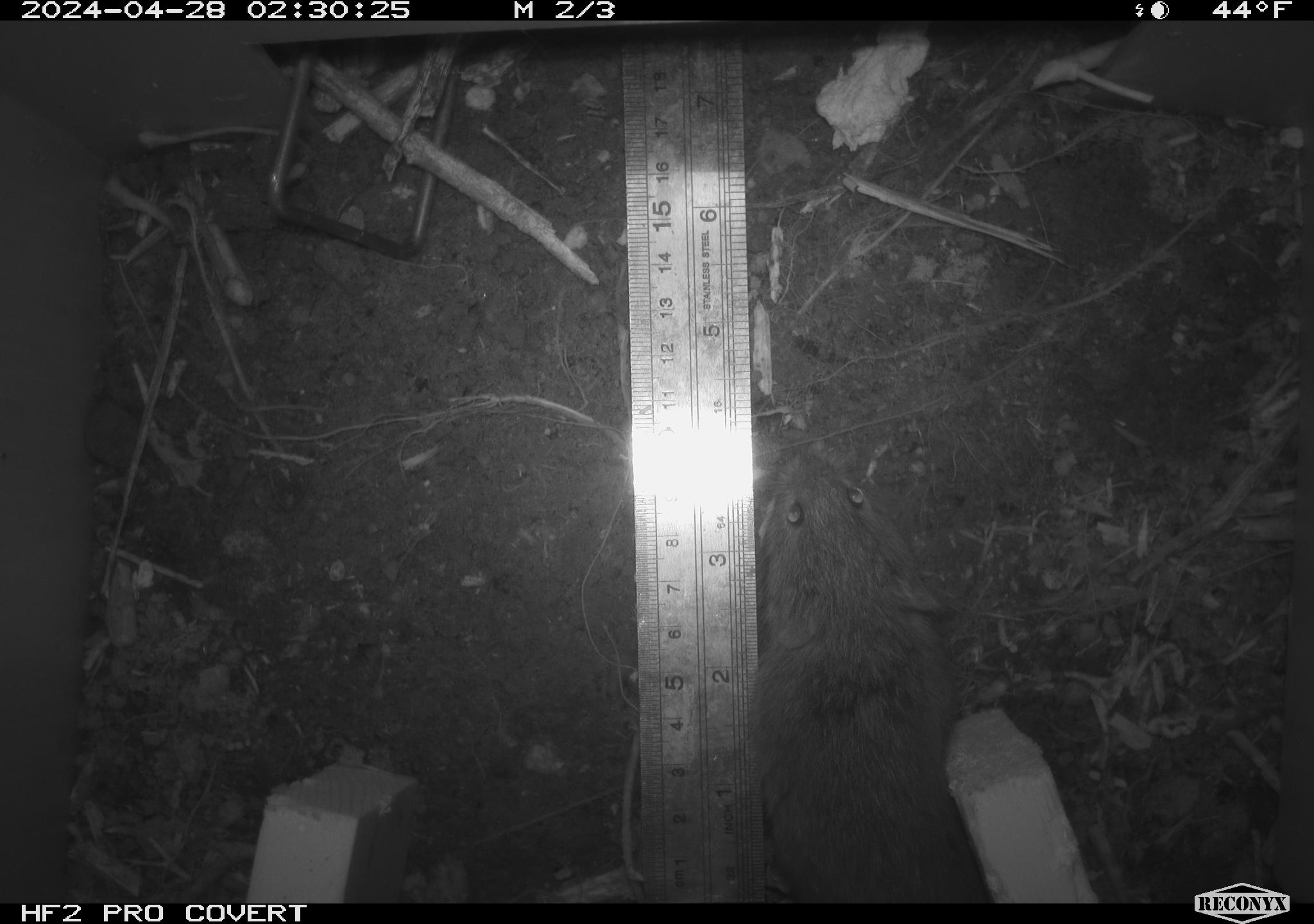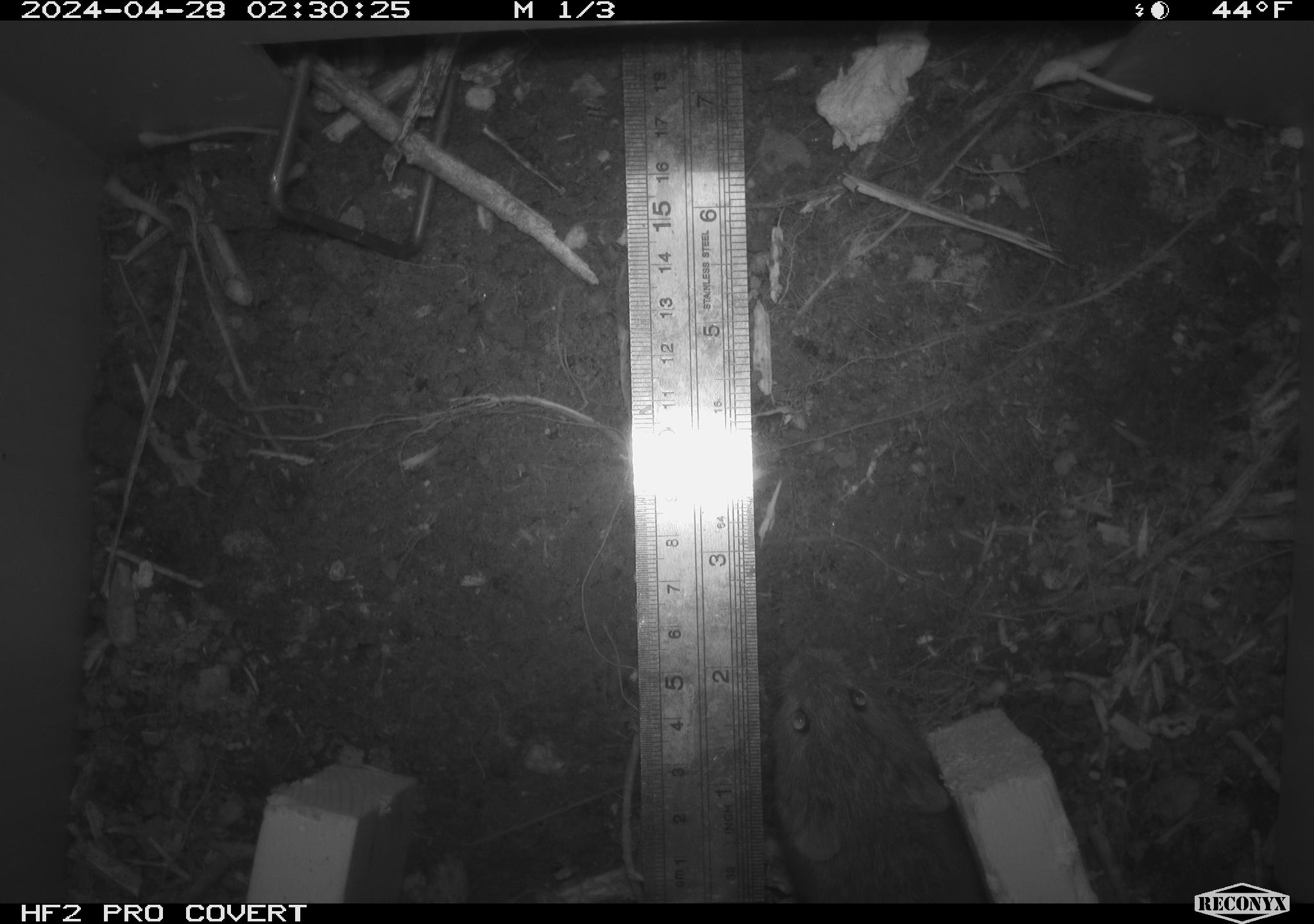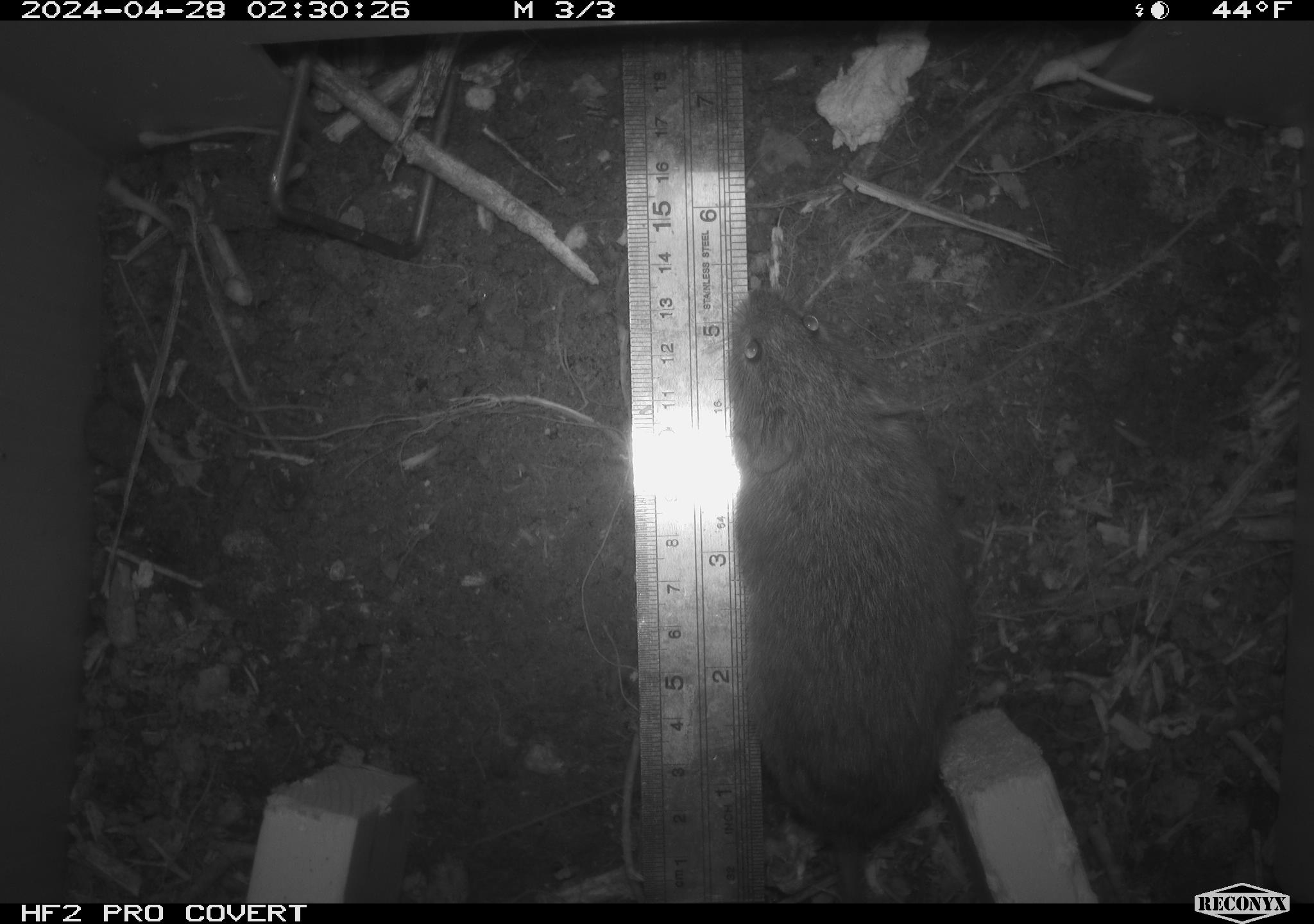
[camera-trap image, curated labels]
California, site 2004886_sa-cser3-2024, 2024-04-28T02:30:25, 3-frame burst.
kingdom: Animalia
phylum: Chordata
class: Mammalia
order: Rodentia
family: Cricetidae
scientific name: Cricetidae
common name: hamsters, voles, lemmings, and allies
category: cricetidae family